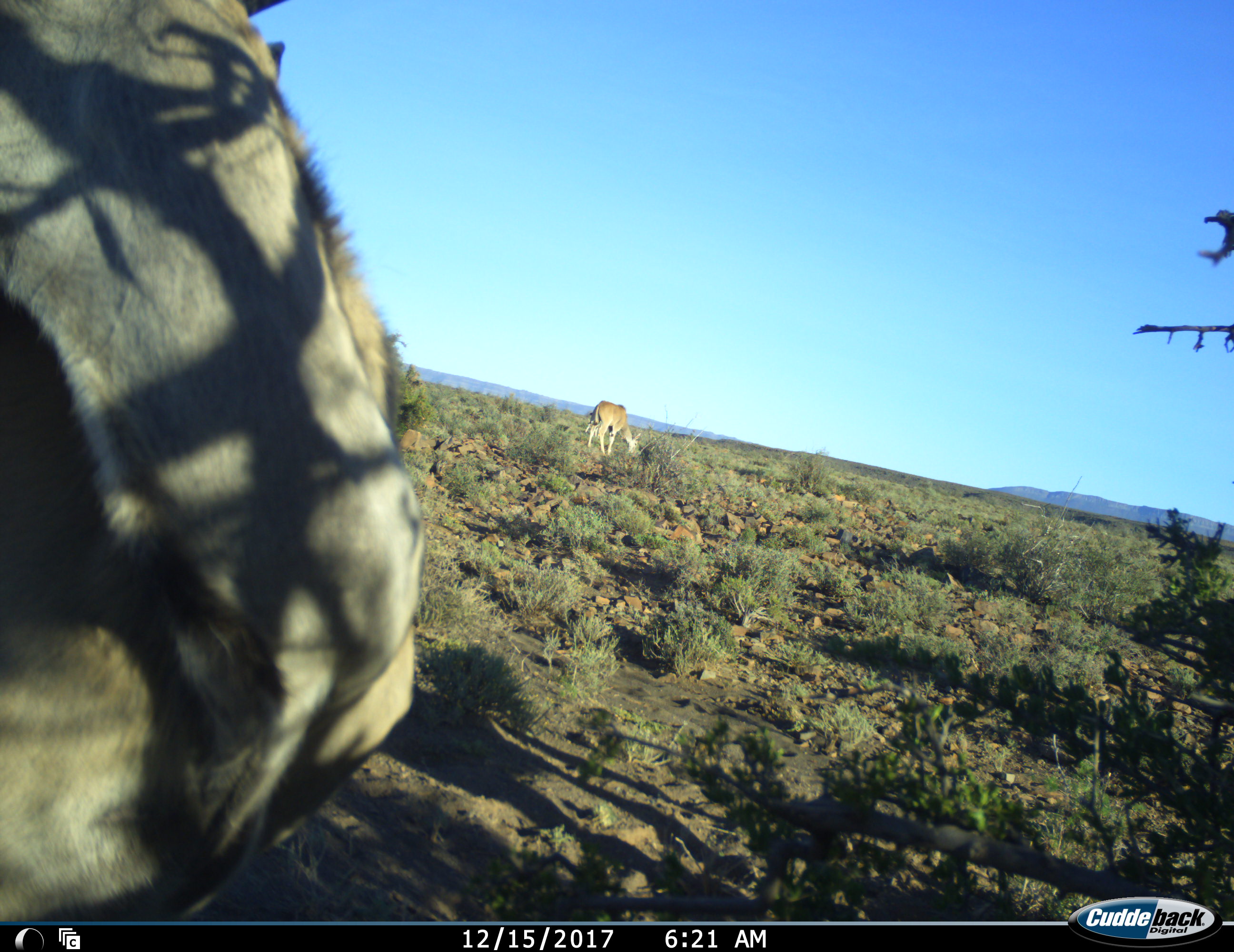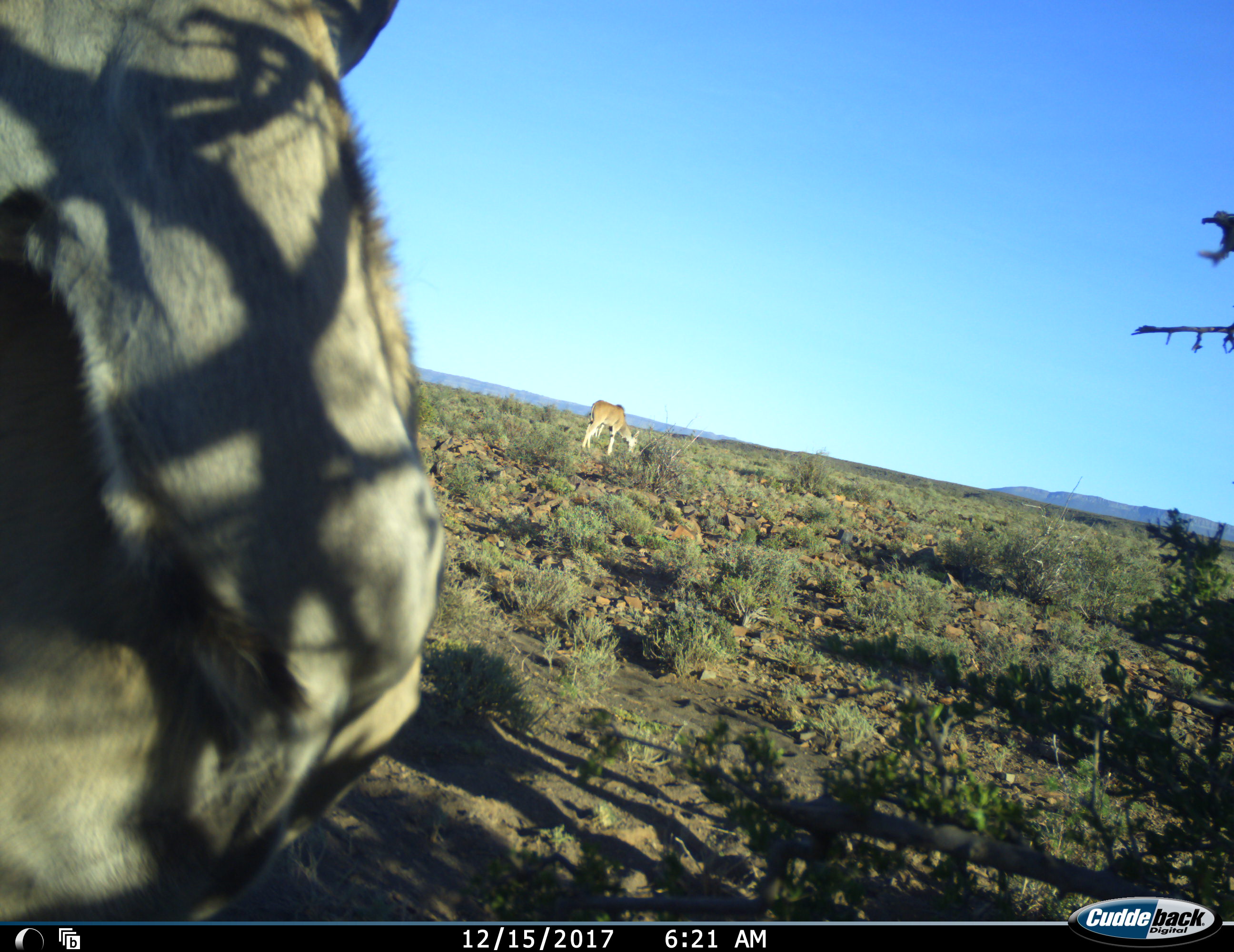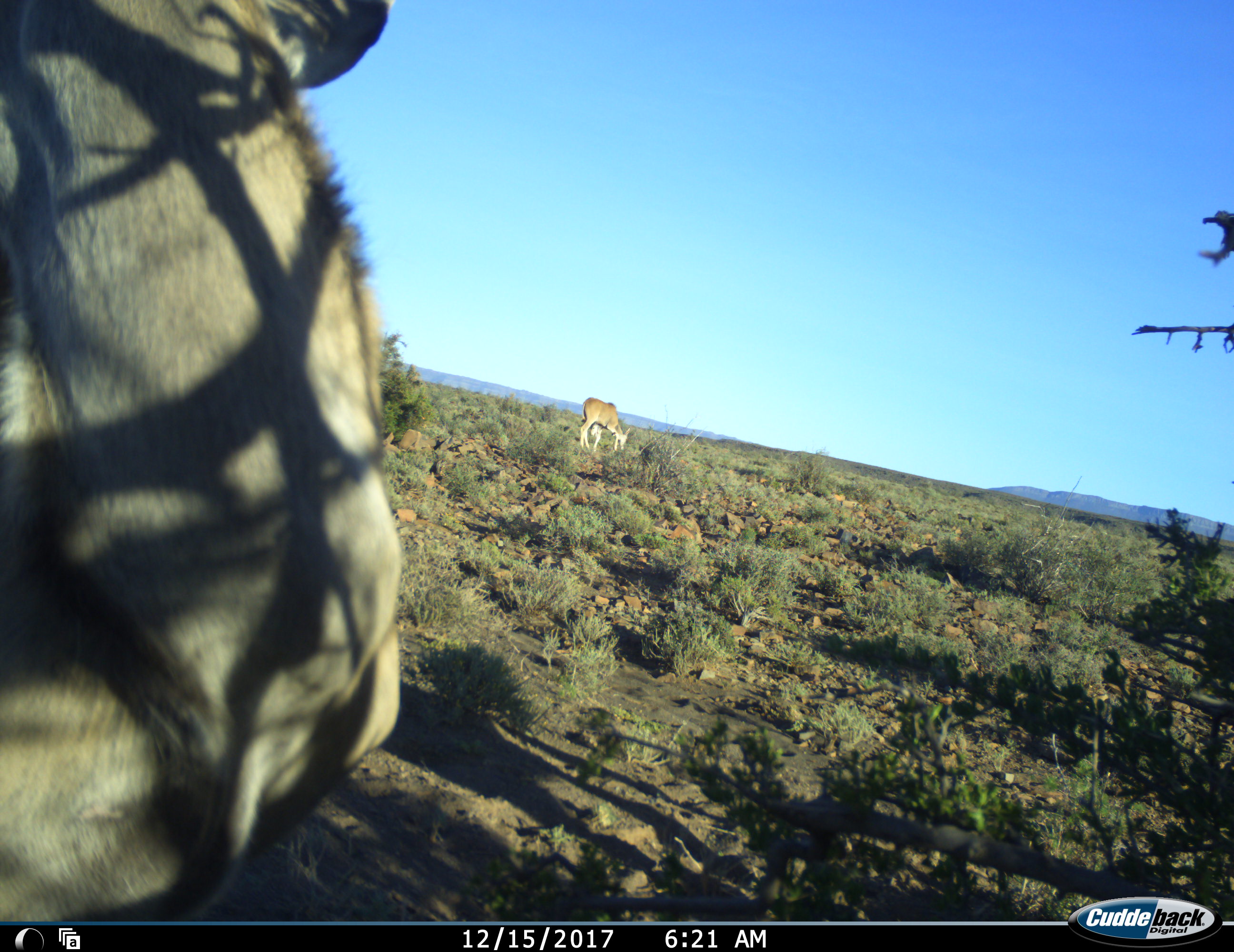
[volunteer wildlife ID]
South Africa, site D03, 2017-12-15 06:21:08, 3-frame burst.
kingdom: Animalia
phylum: Chordata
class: Mammalia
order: Artiodactyla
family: Bovidae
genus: Tragelaphus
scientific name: Tragelaphus oryx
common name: eland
Eland (Tragelaphus oryx), count 2. Behavior (volunteer vote fractions): standing 67%, resting 0%, moving 17%, interacting 0%. Young present (vote fraction): 17%. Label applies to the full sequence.